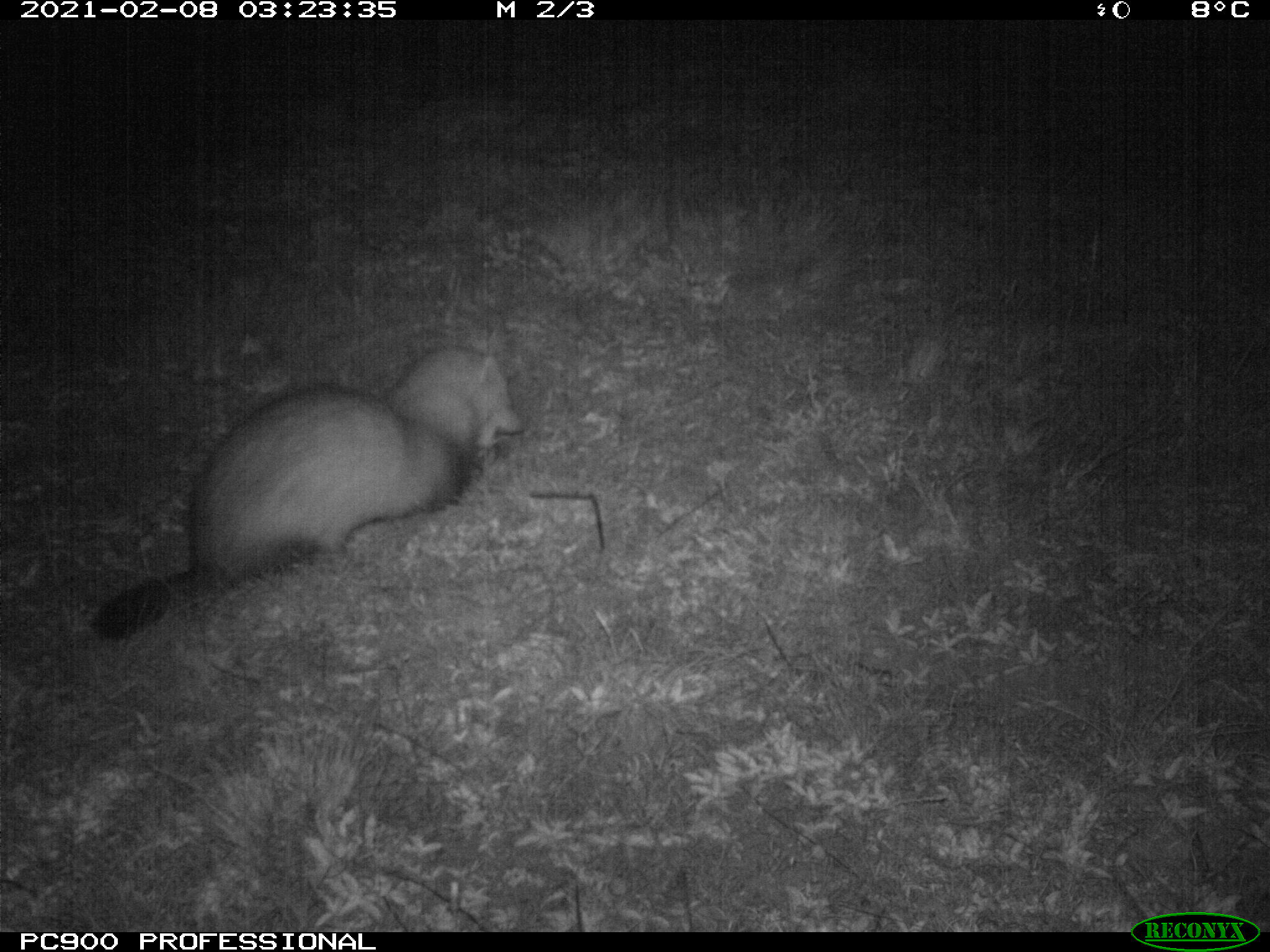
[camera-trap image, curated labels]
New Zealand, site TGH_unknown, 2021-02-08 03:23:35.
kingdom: Animalia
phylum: Chordata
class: Mammalia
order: Carnivora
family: Mustelidae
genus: Mustela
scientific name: Mustela furo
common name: ferret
Ferret (Mustela furo).